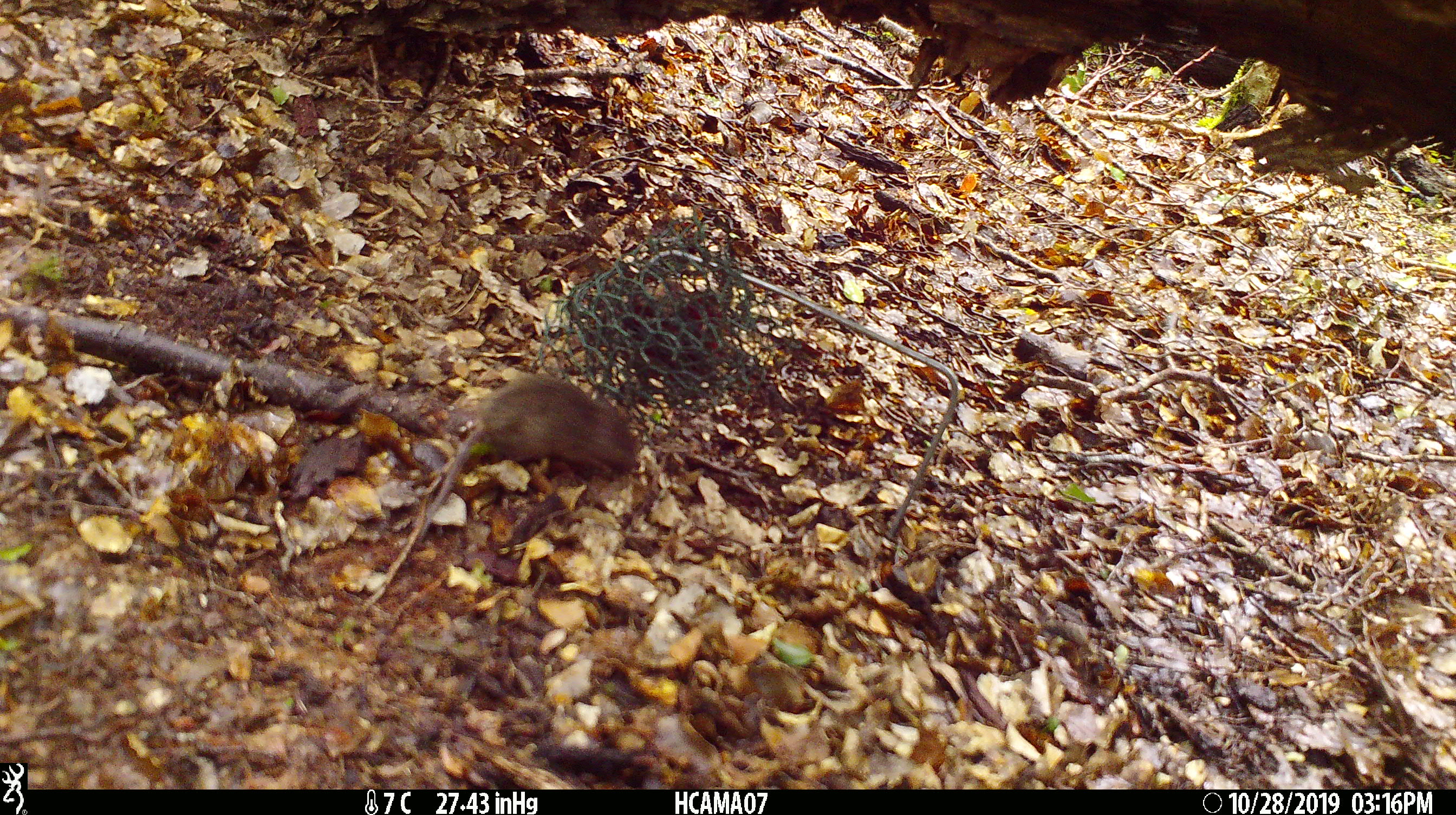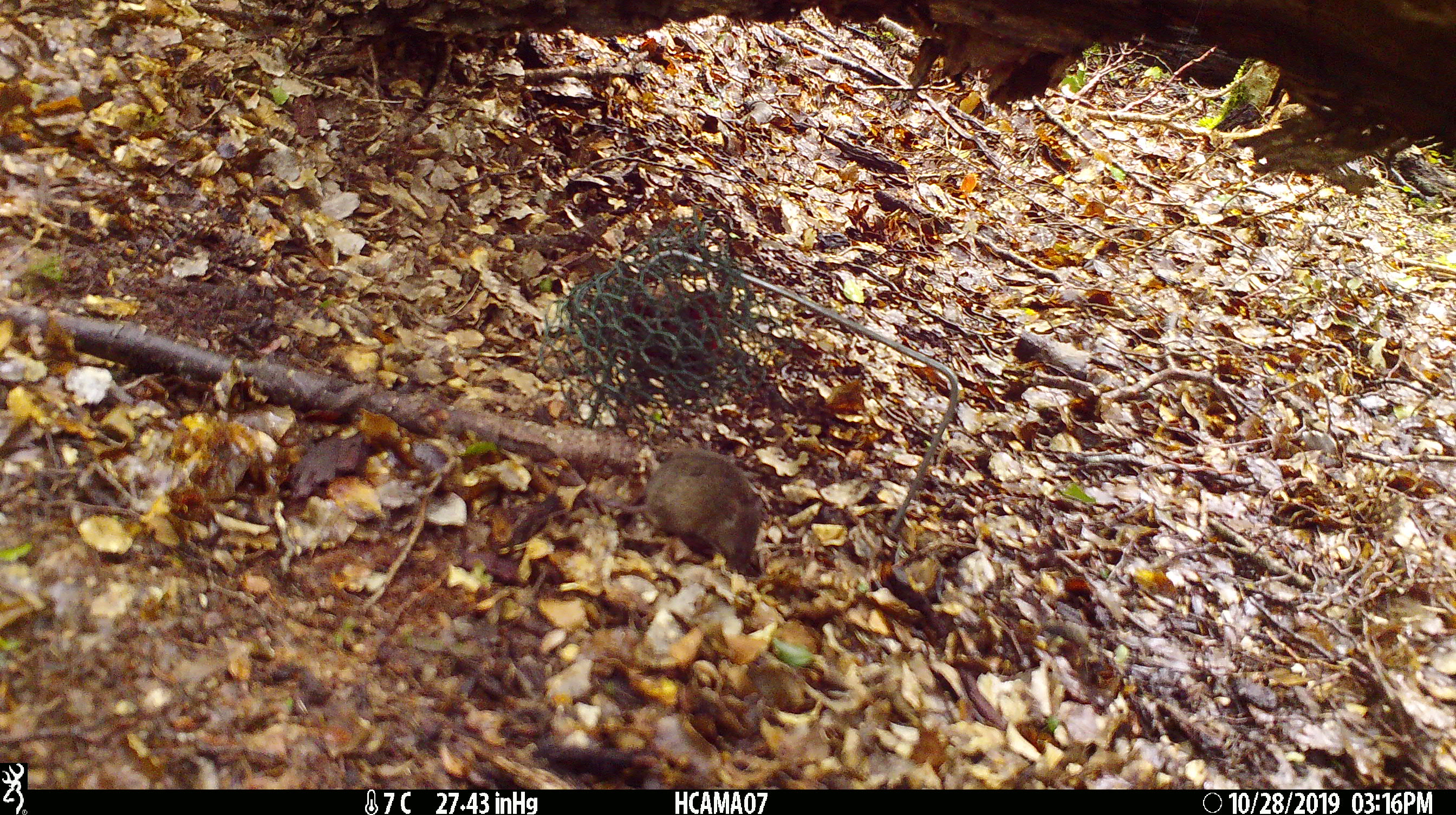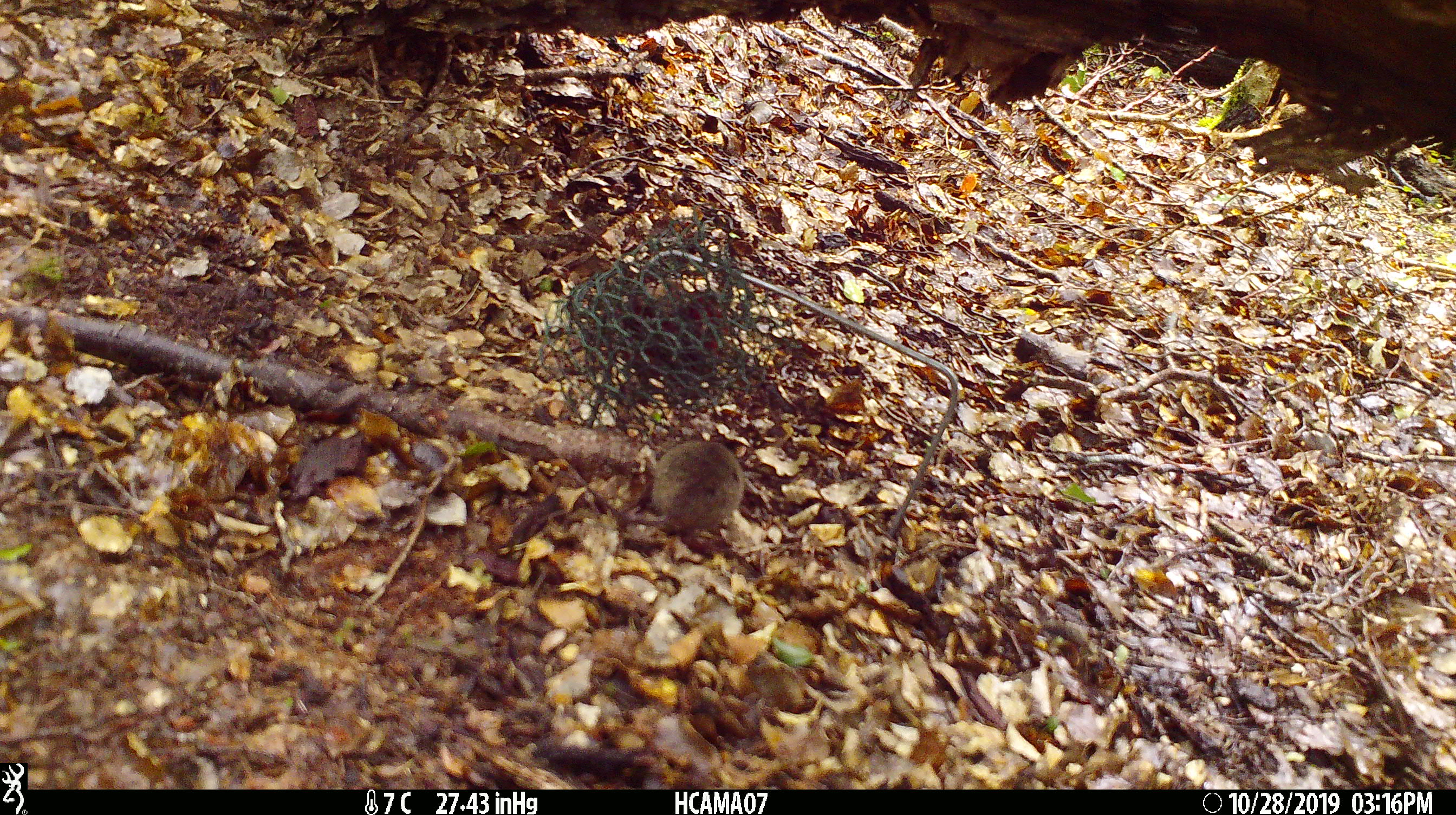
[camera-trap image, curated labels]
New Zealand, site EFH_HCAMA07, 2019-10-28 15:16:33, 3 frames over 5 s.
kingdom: Animalia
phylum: Chordata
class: Mammalia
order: Rodentia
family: Muridae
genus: Mus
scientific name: Mus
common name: mouse